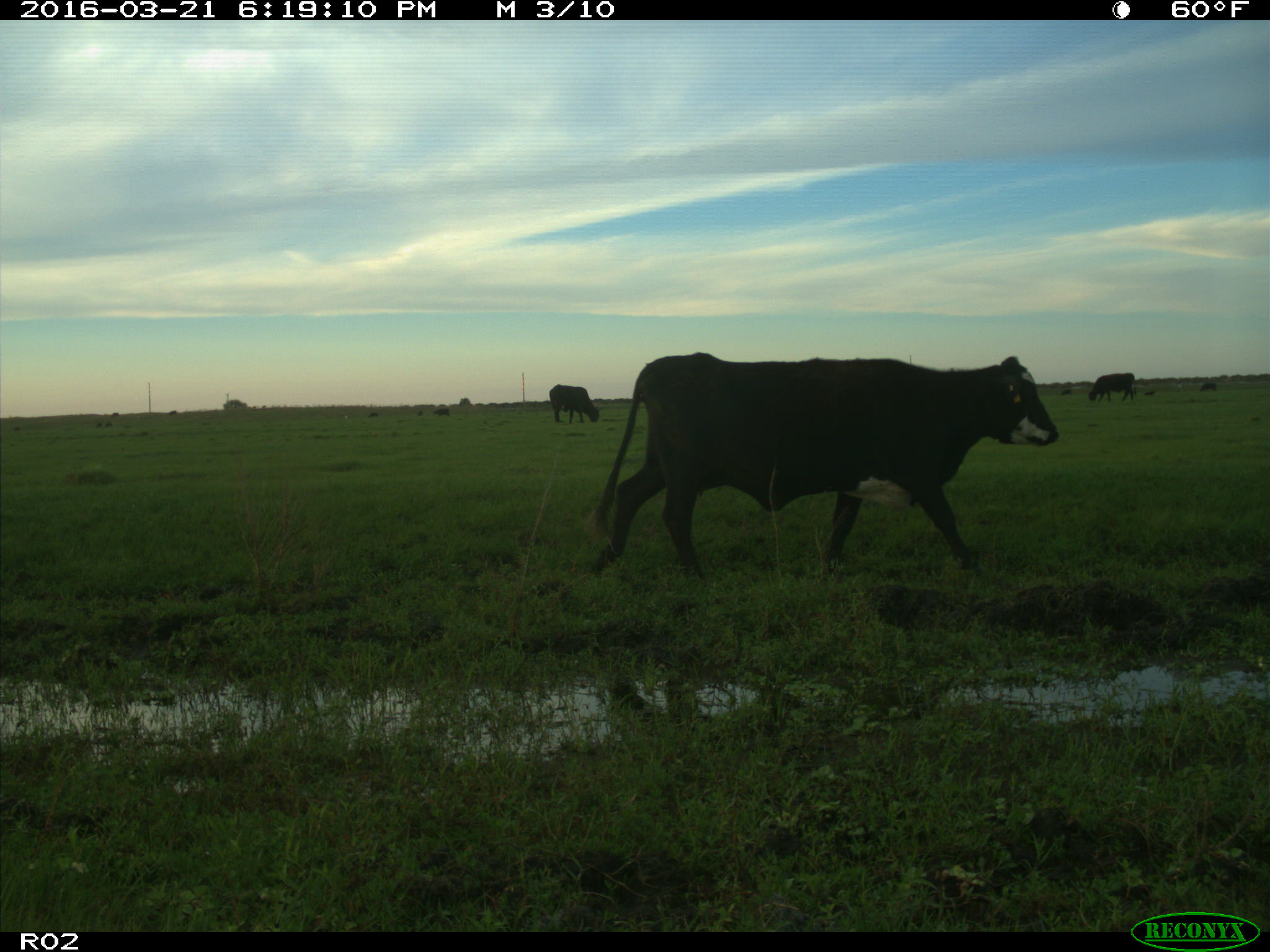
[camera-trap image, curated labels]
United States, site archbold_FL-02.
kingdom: Animalia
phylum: Chordata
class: Mammalia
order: Artiodactyla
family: Bovidae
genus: Bos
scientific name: Bos taurus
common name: domestic cow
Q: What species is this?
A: Bos taurus (domestic cow).